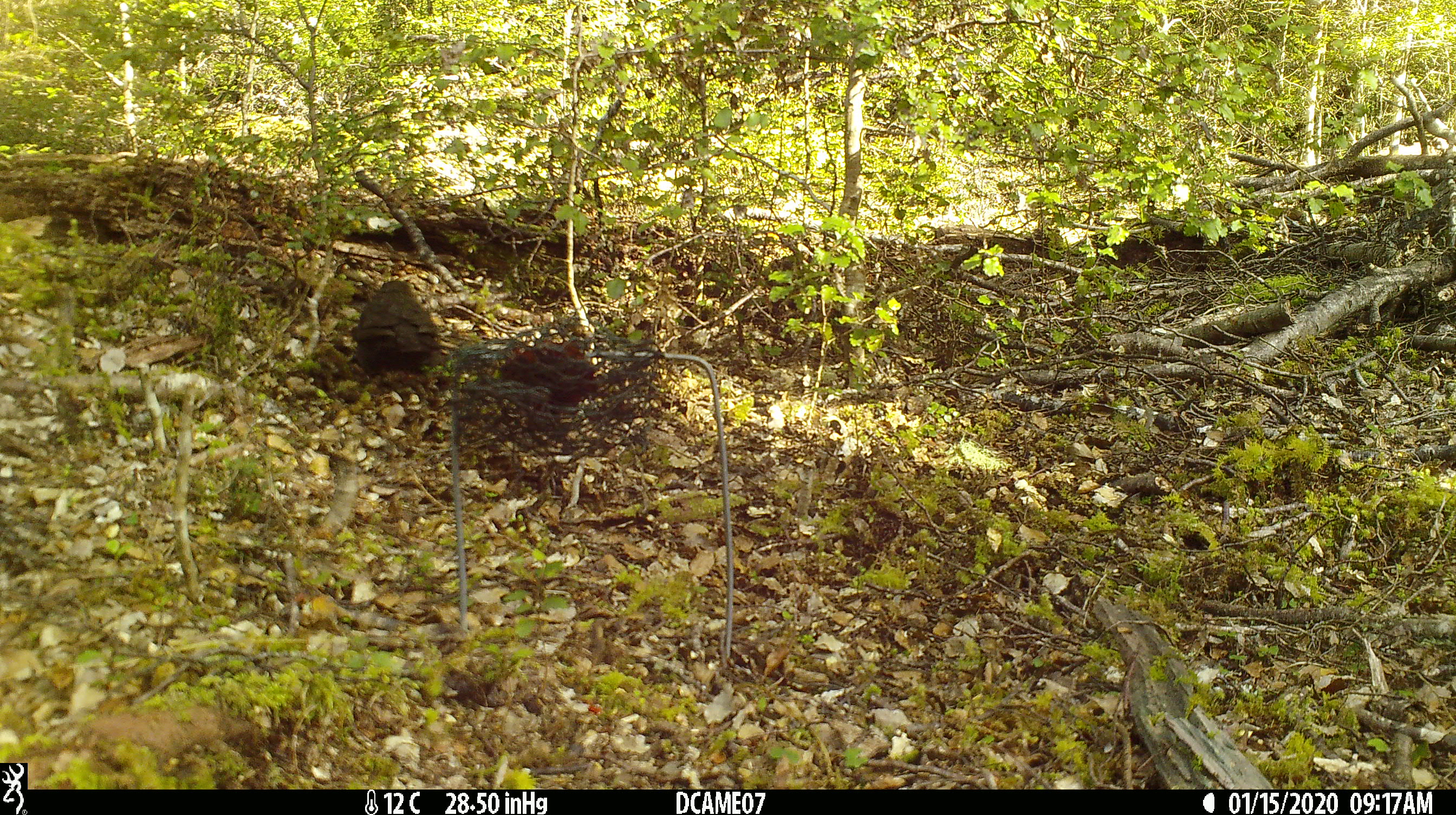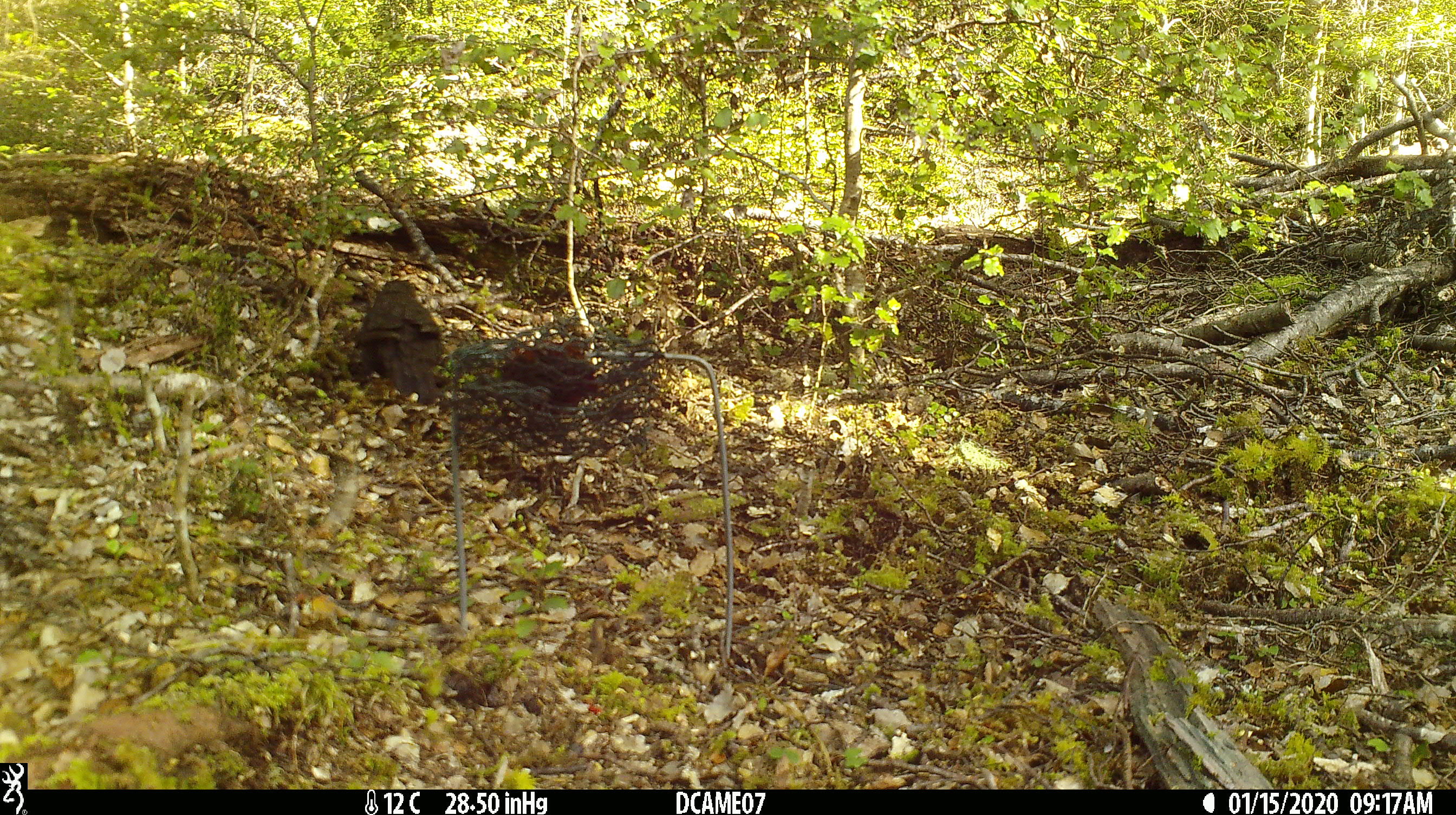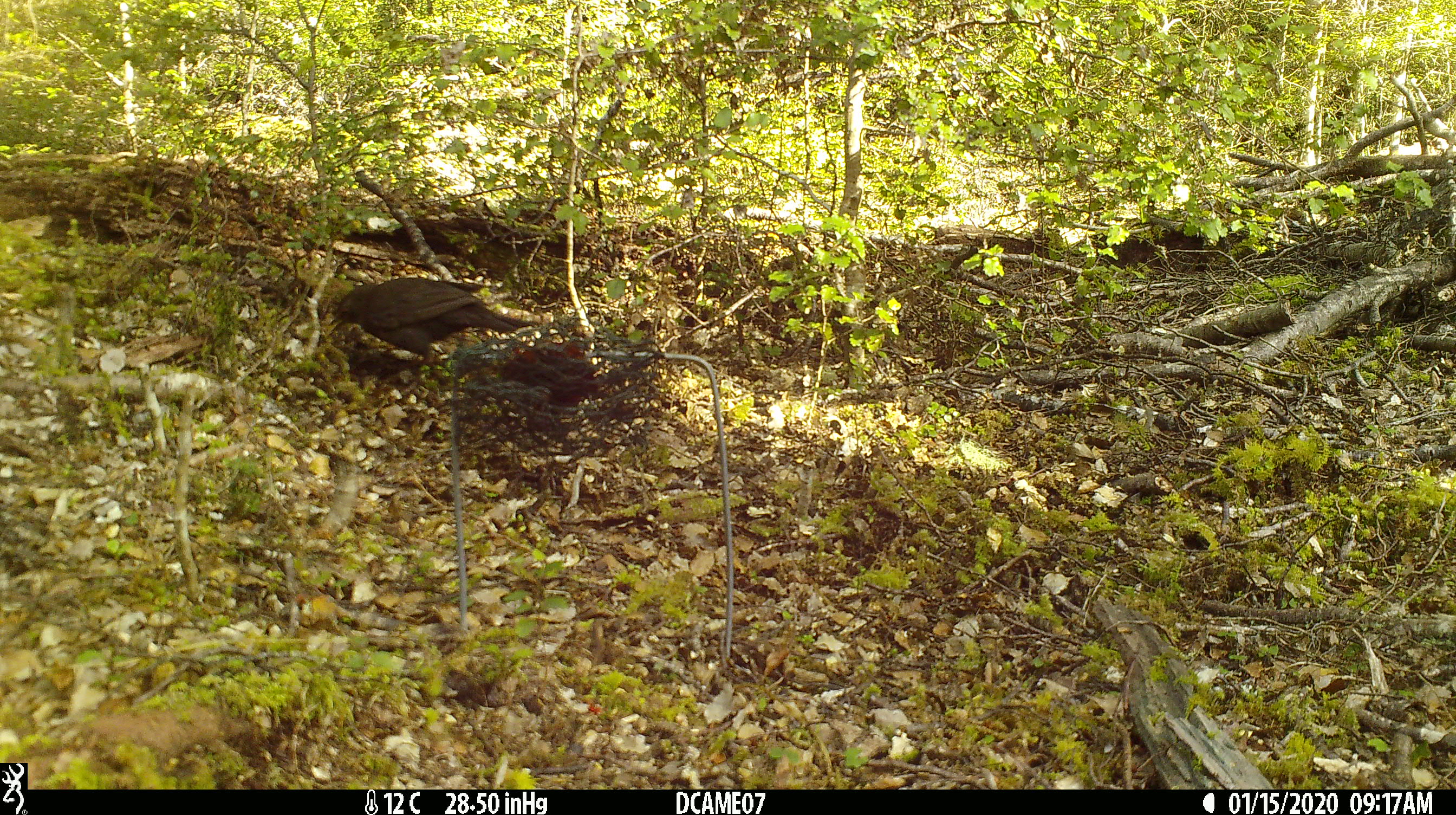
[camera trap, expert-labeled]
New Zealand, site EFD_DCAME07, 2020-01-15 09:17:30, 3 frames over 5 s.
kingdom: Animalia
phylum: Chordata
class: Aves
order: Passeriformes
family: Turdidae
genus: Turdus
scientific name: Turdus merula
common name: eurasian blackbird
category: blackbird